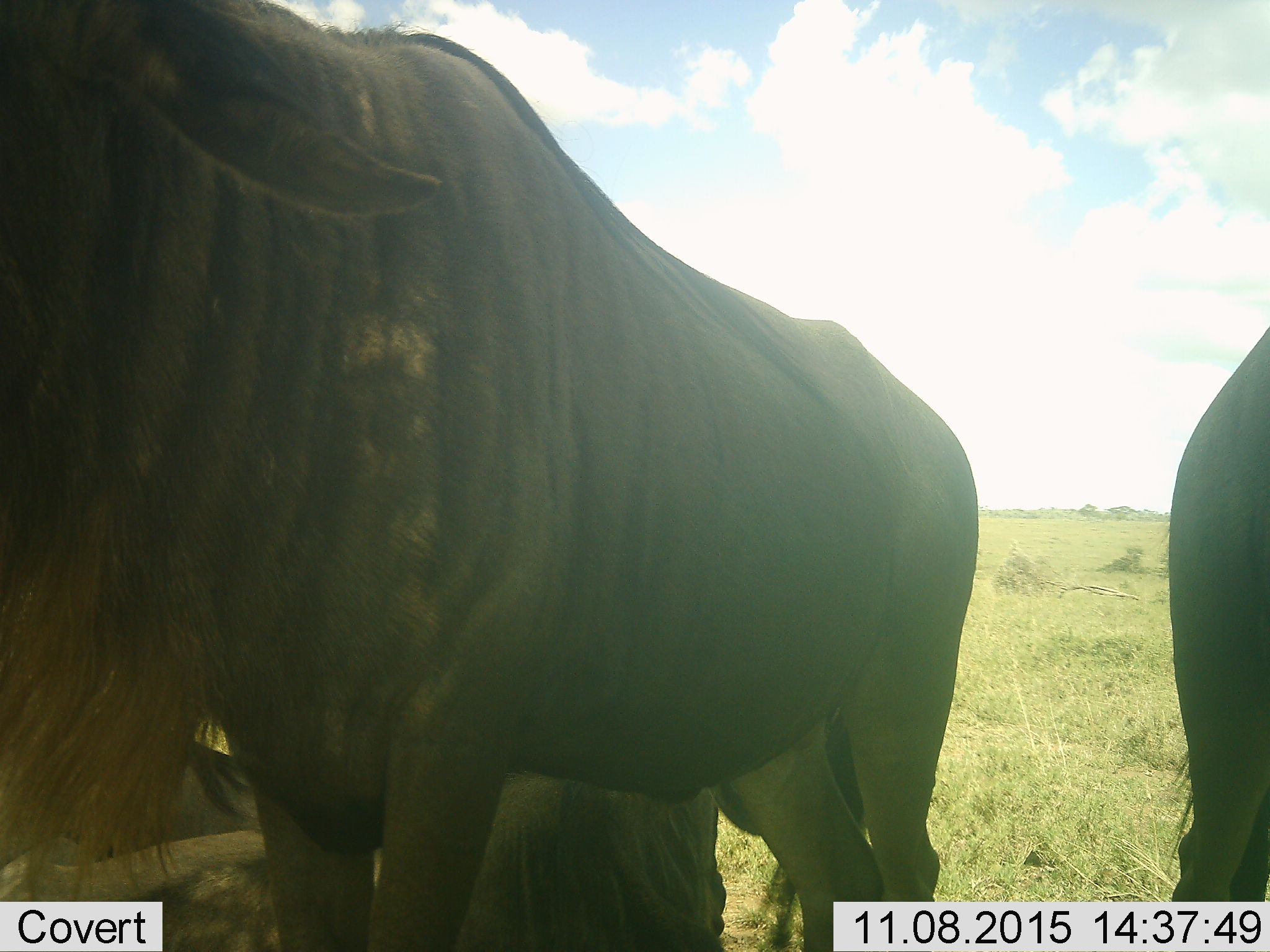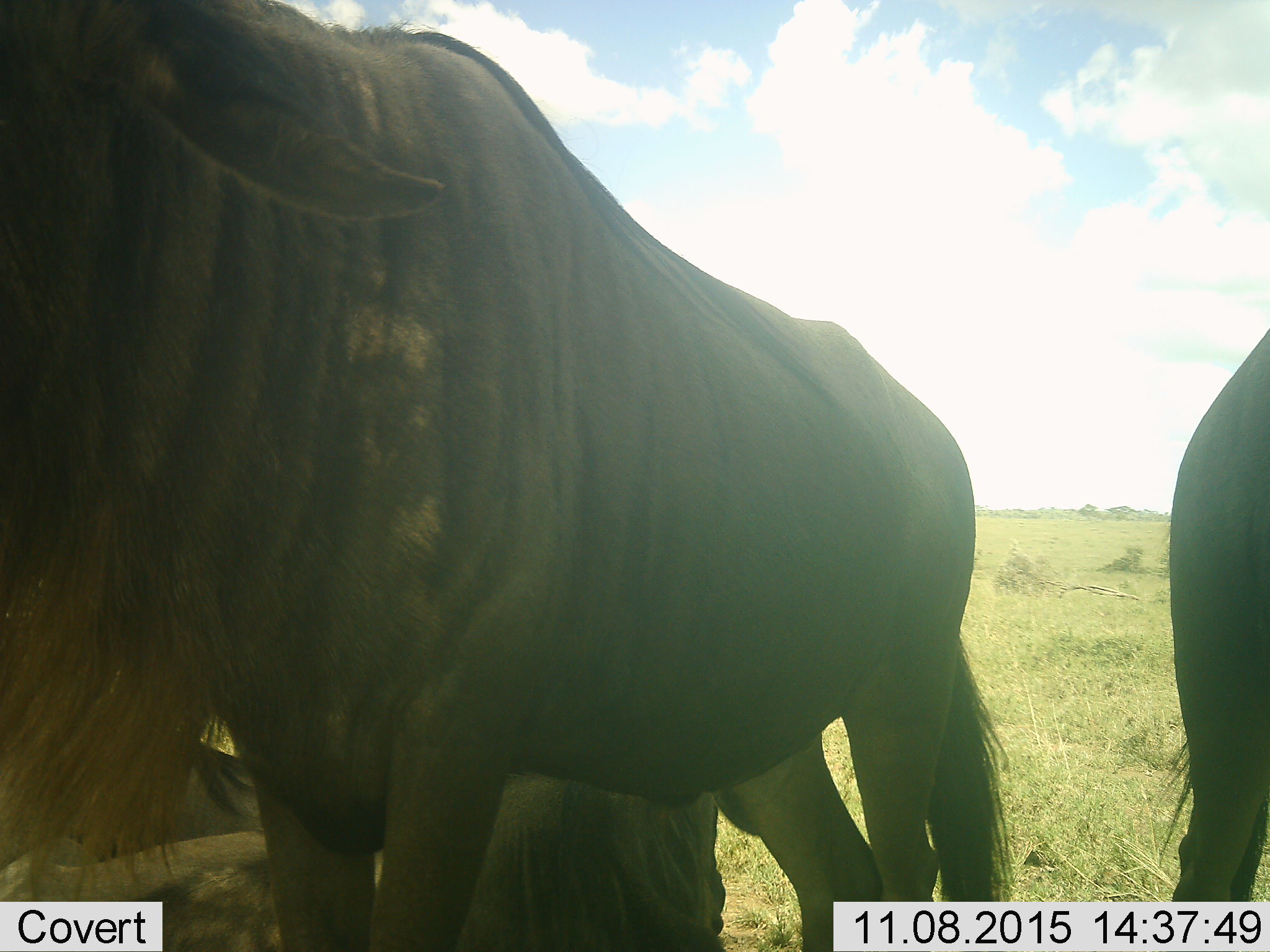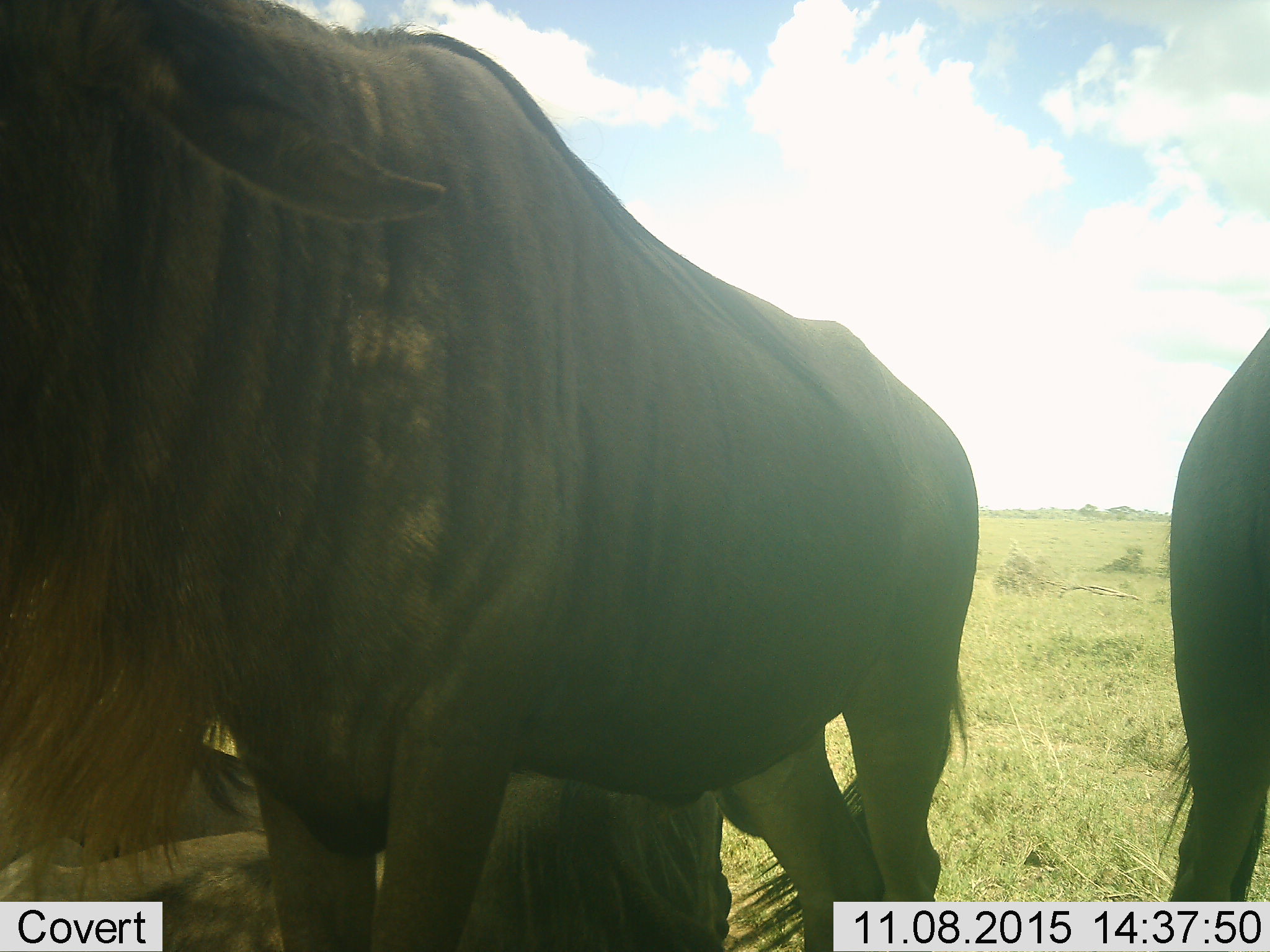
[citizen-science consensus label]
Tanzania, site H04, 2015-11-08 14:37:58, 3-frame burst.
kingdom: Animalia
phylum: Chordata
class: Mammalia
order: Artiodactyla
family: Bovidae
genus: Connochaetes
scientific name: Connochaetes taurinus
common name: blue wildebeest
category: wildebeest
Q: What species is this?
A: Wildebeest (blue wildebeest) (Connochaetes taurinus).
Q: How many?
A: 4.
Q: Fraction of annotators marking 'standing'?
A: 89%.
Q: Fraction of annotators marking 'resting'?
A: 78%.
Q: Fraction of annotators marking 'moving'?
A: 0%.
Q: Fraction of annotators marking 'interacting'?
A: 0%.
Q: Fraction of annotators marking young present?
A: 0%.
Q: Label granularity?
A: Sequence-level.